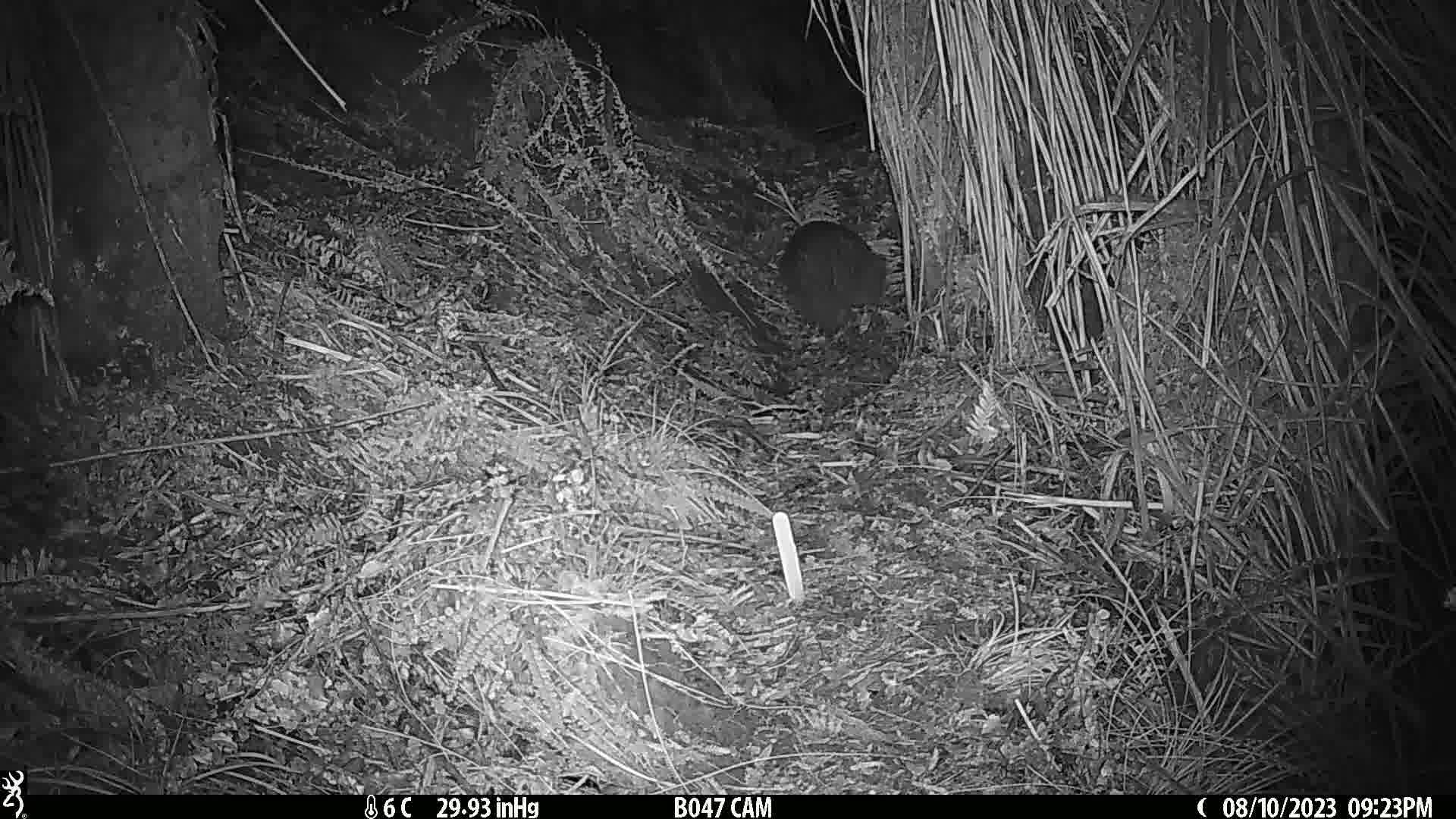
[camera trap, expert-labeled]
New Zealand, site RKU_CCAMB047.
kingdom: Animalia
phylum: Chordata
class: Aves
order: Apterygiformes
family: Apterygidae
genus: Apteryx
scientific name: Apteryx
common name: kiwi